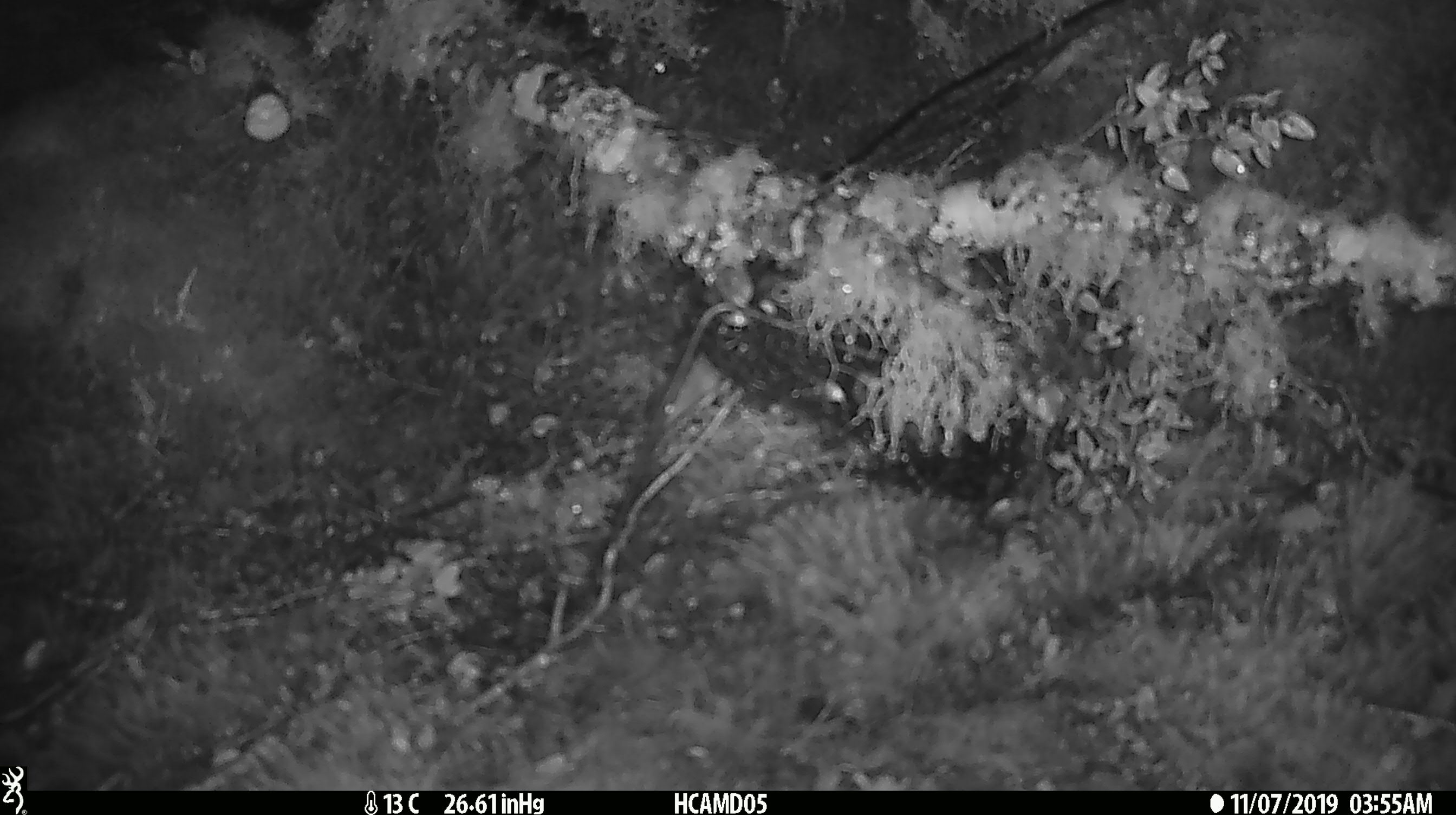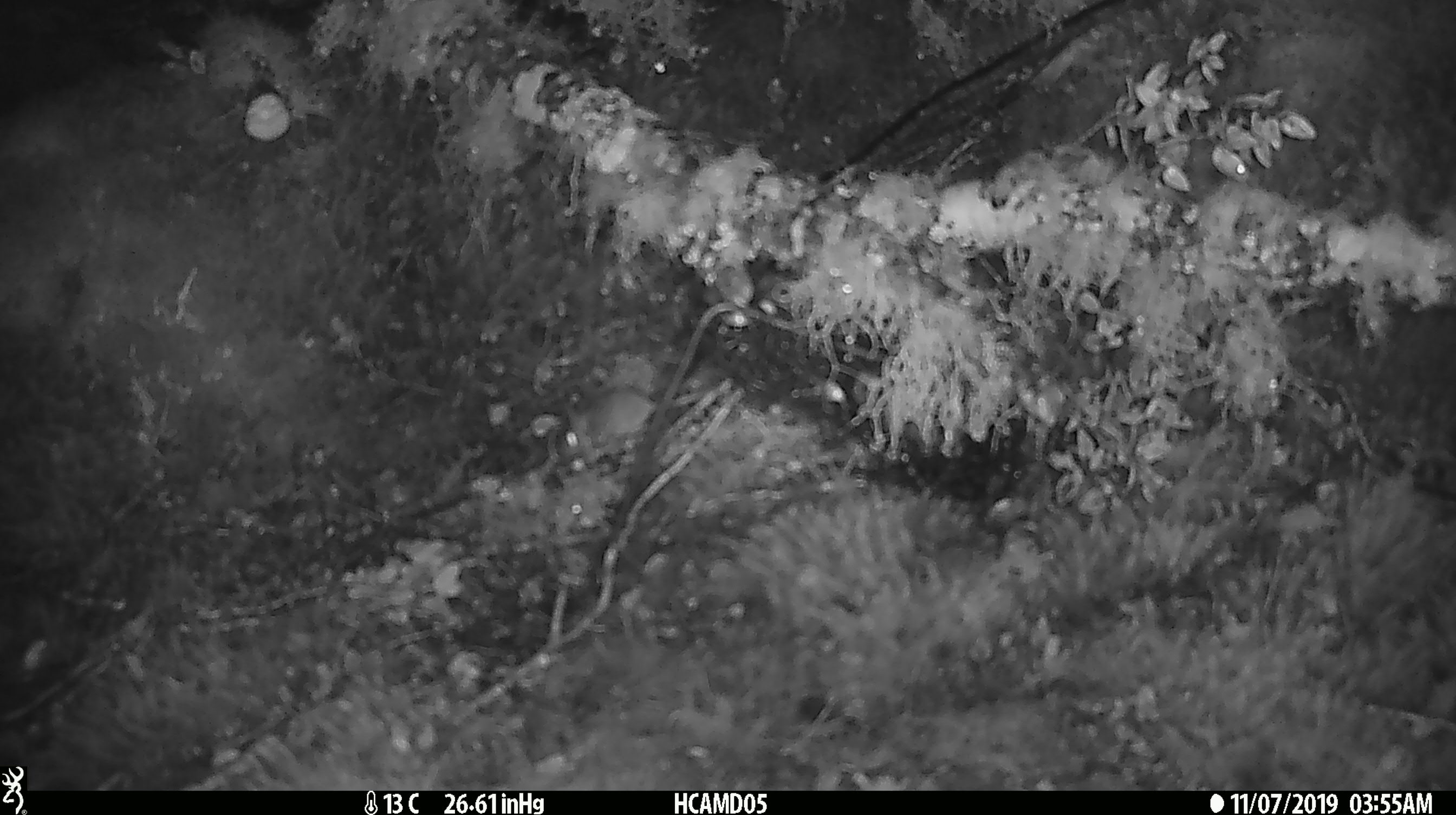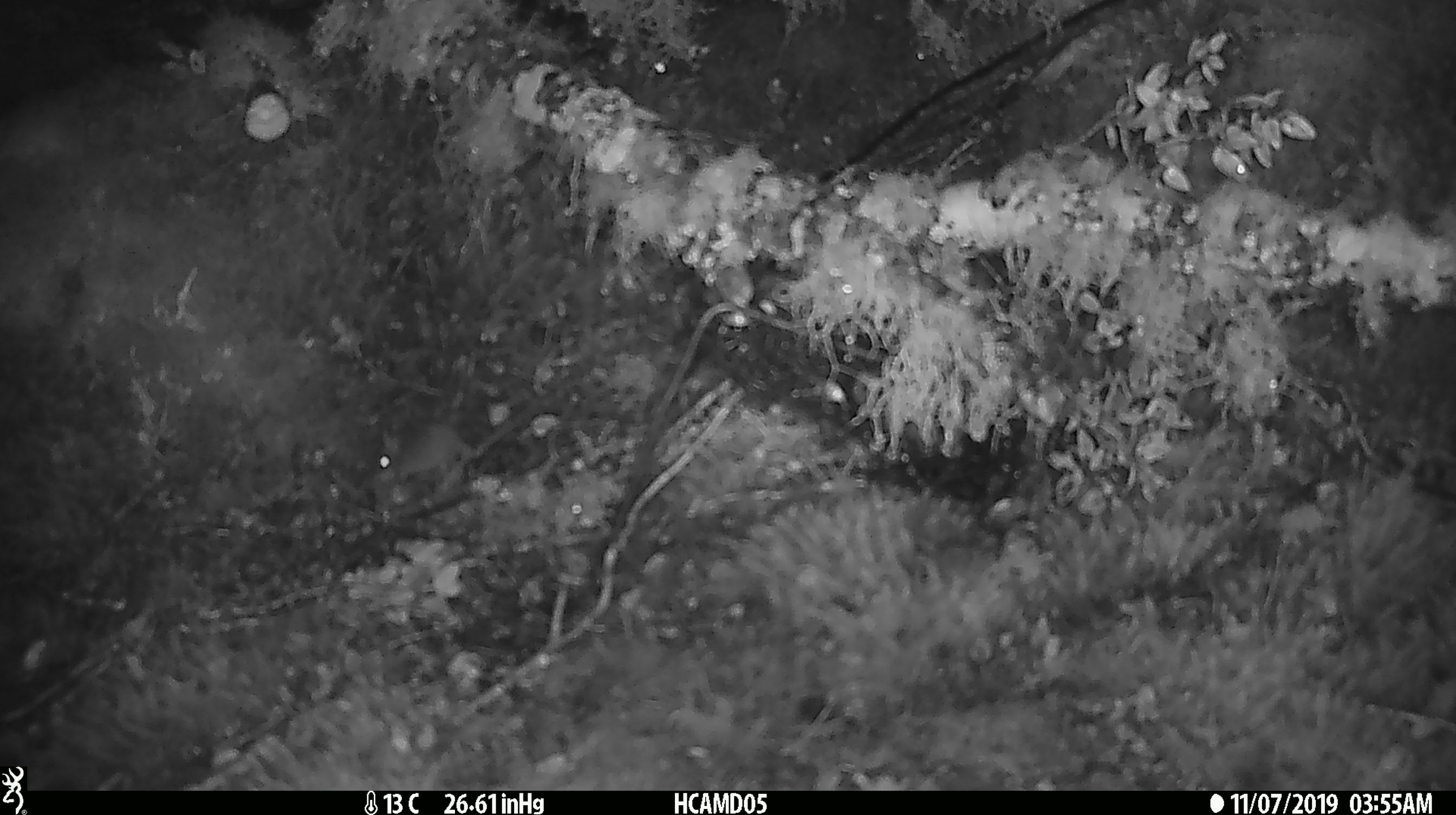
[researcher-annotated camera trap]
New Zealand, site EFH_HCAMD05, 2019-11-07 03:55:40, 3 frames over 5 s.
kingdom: Animalia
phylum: Chordata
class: Mammalia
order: Rodentia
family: Muridae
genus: Mus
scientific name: Mus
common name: mouse